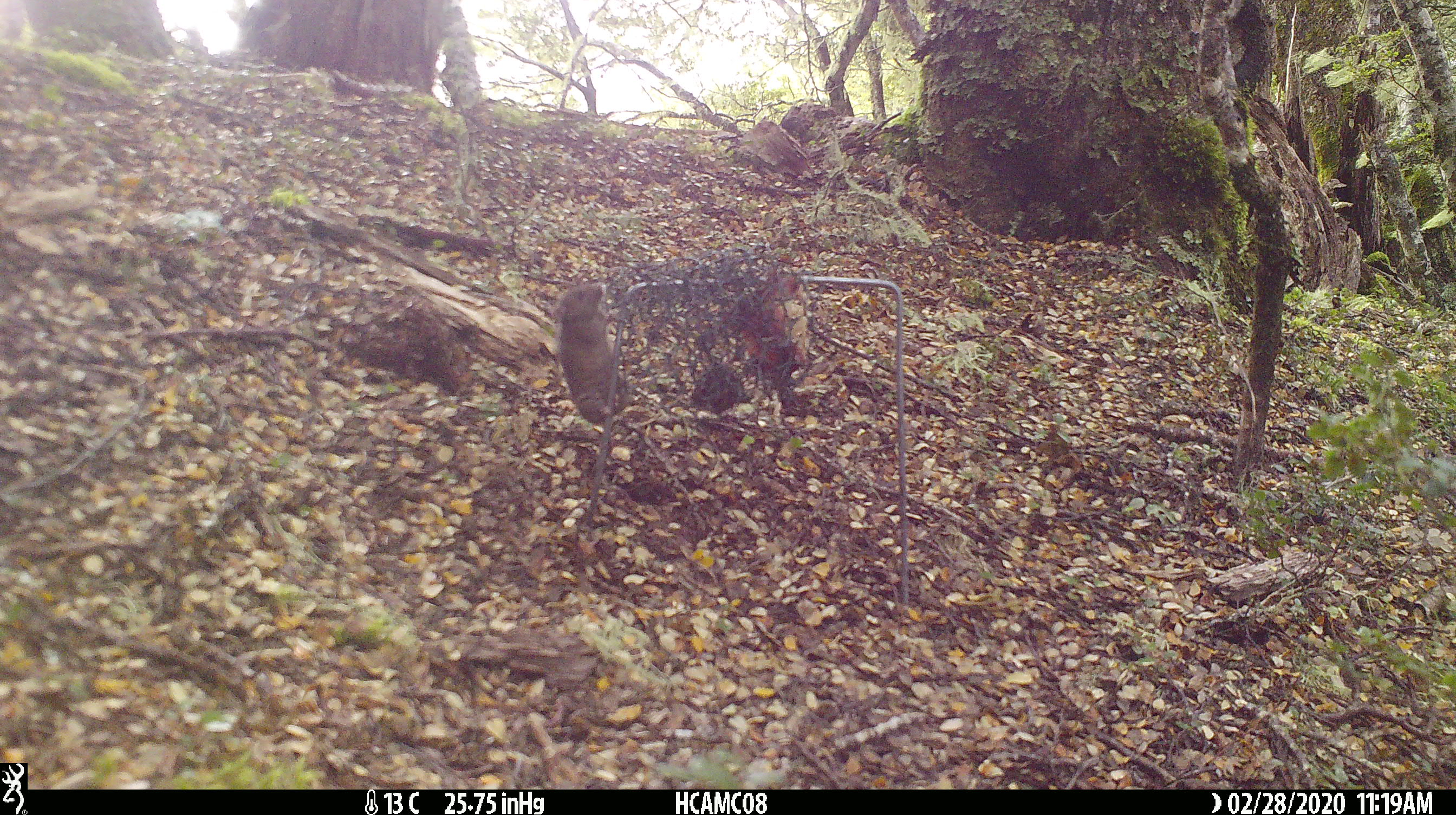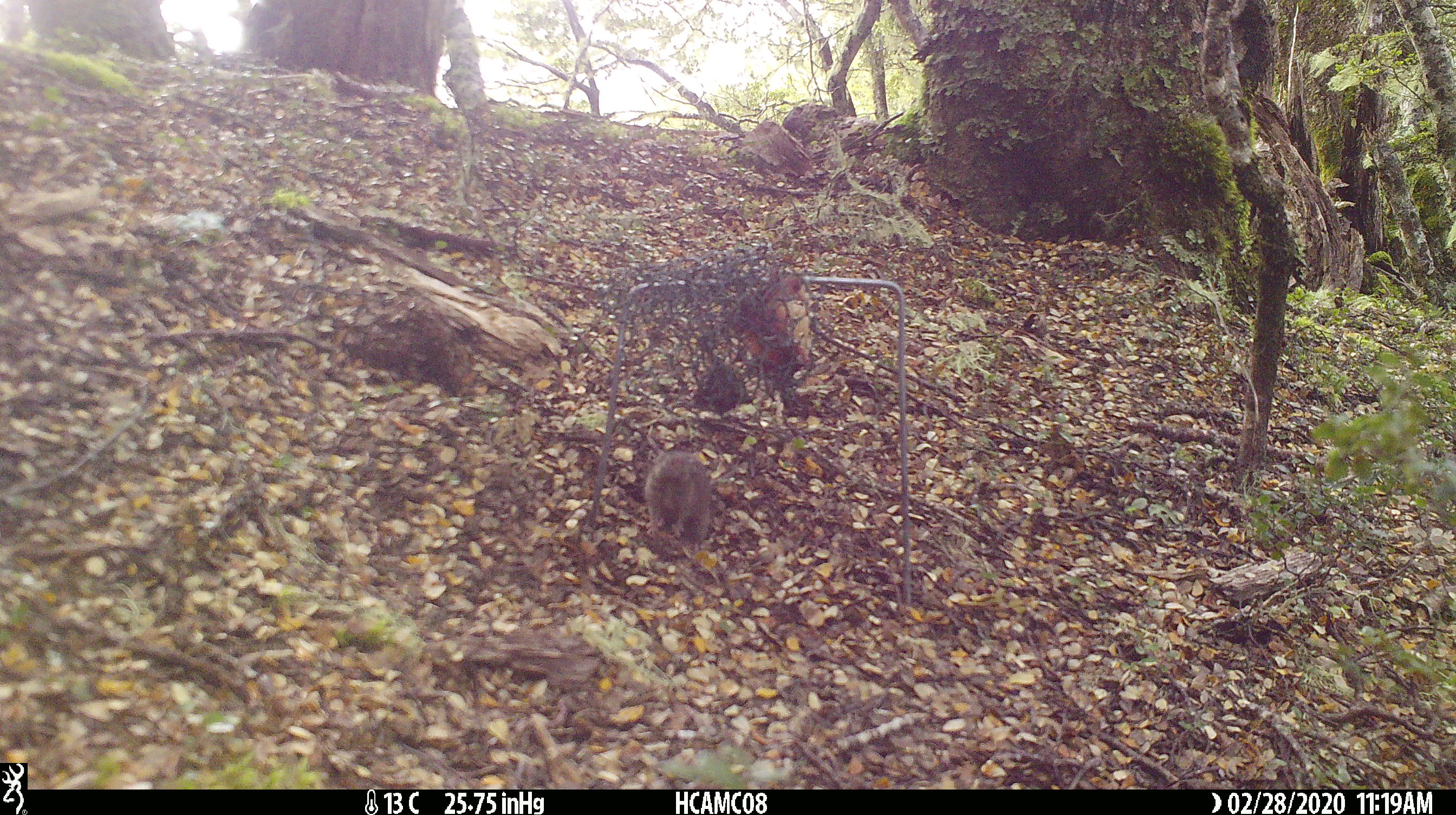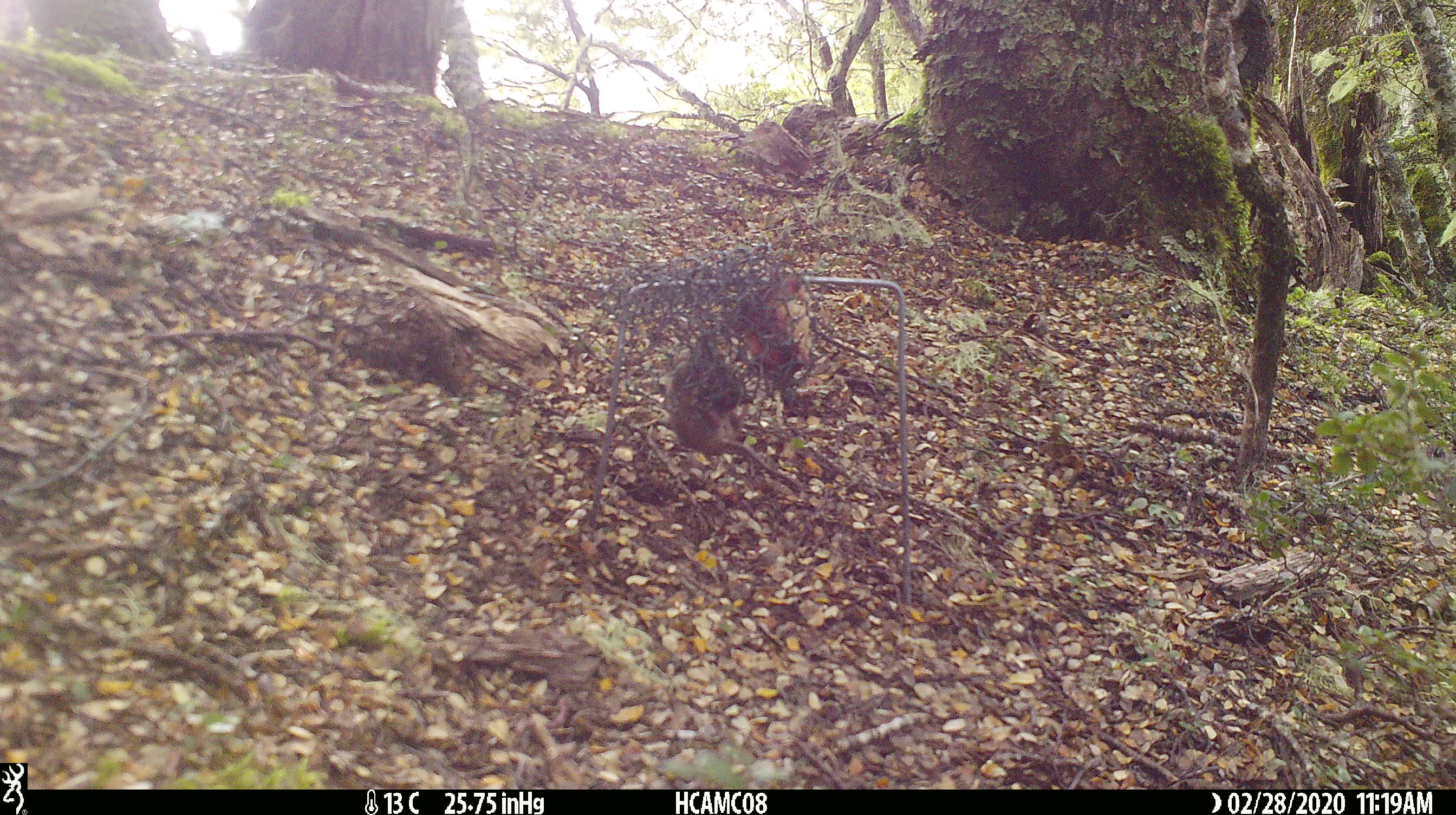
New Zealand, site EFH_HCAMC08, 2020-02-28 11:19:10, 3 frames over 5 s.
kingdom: Animalia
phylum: Chordata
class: Mammalia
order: Rodentia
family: Muridae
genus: Mus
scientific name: Mus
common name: mouse